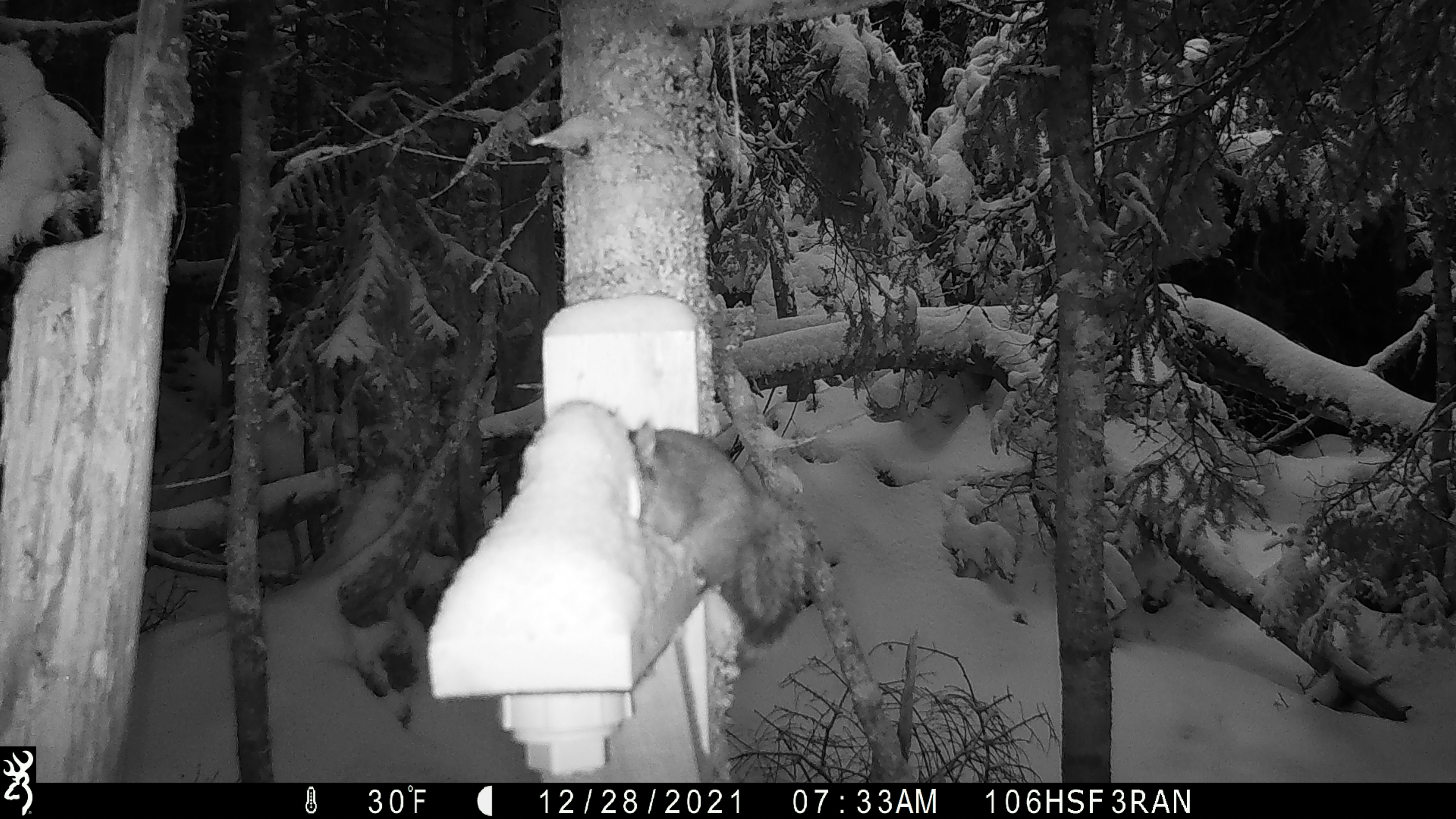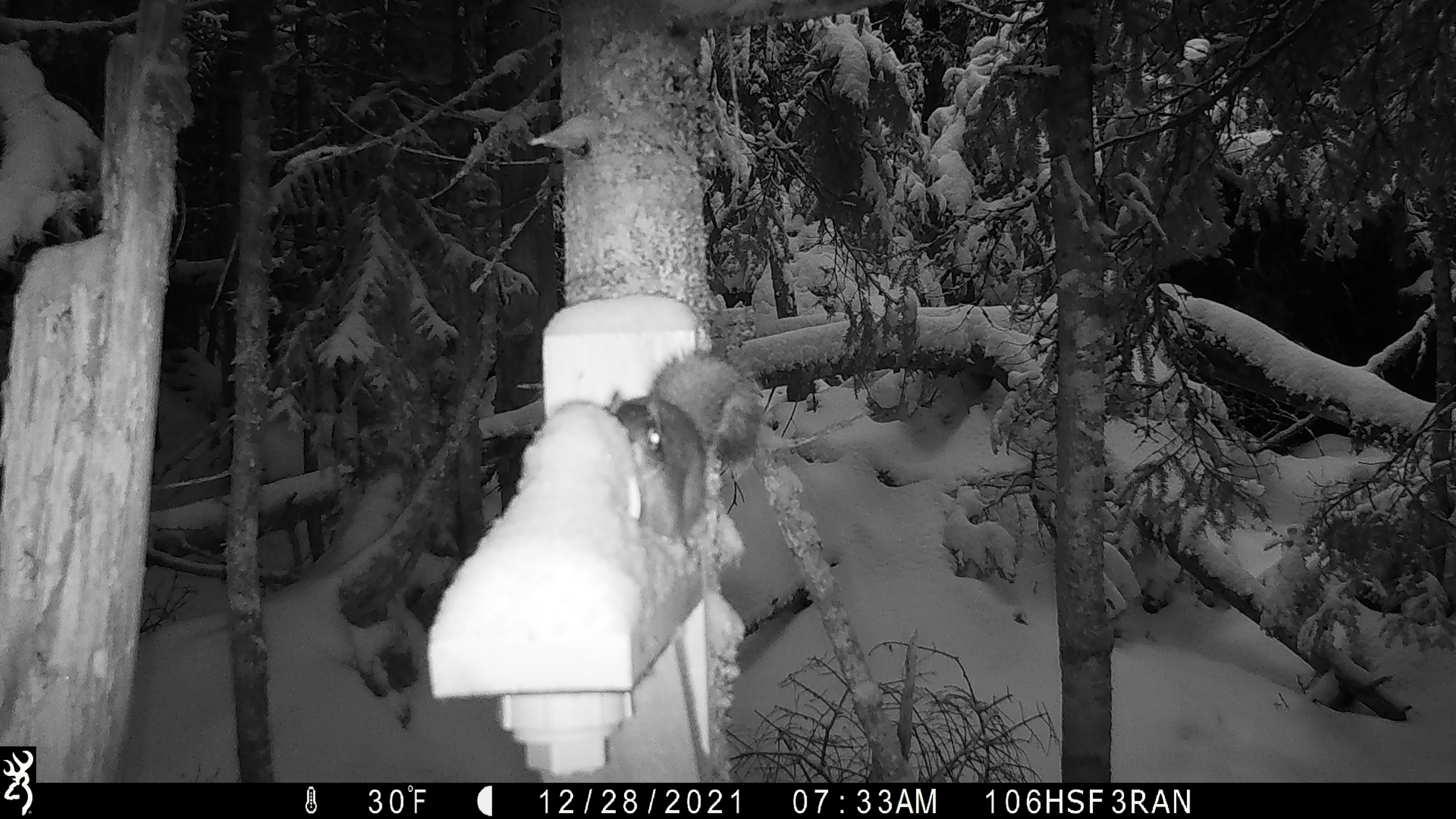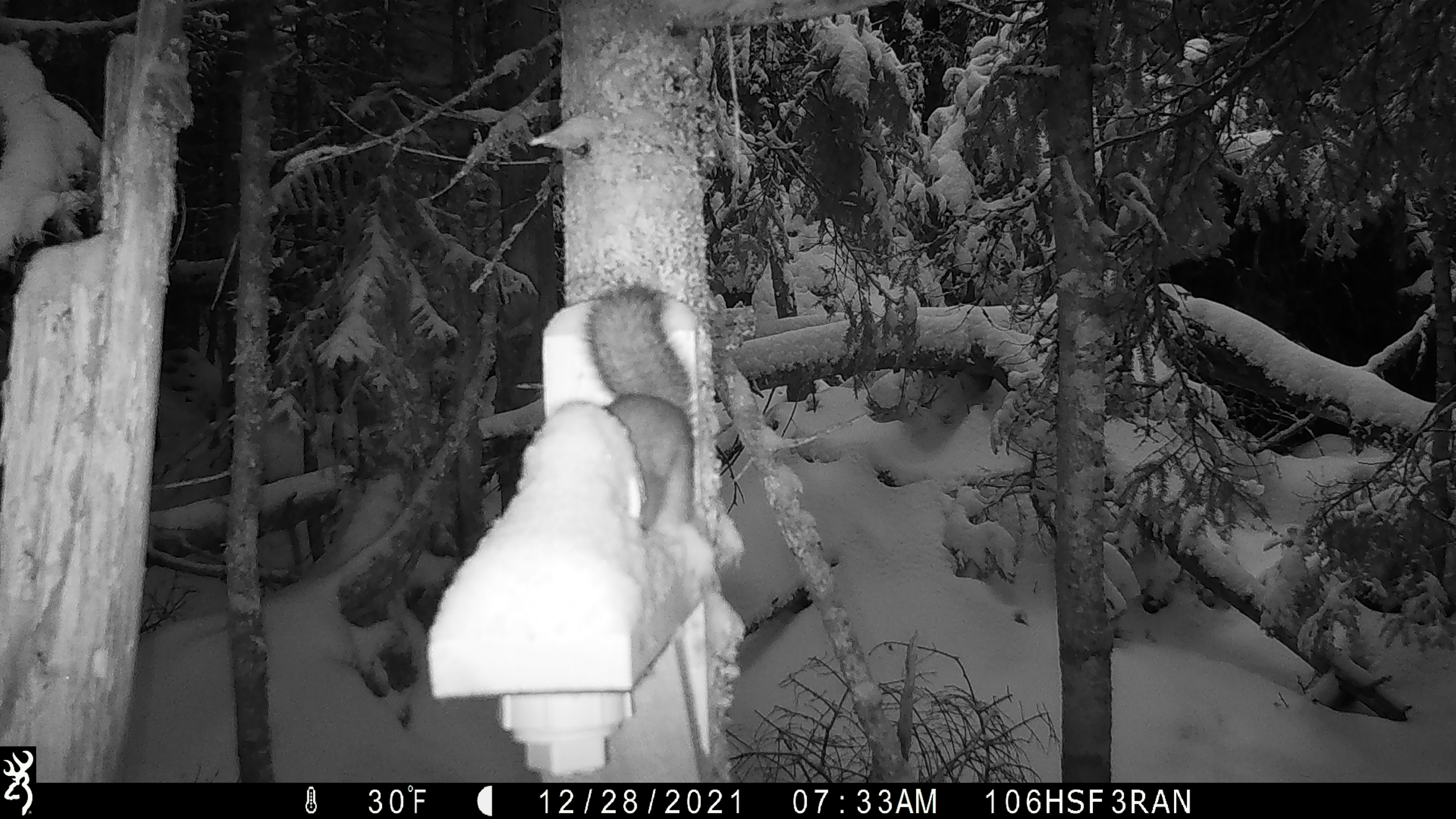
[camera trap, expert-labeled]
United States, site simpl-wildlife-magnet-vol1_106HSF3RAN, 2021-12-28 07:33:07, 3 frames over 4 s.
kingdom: Animalia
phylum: Chordata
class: Mammalia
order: Rodentia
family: Sciuridae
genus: Tamiasciurus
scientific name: Tamiasciurus hudsonicus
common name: red squirrel